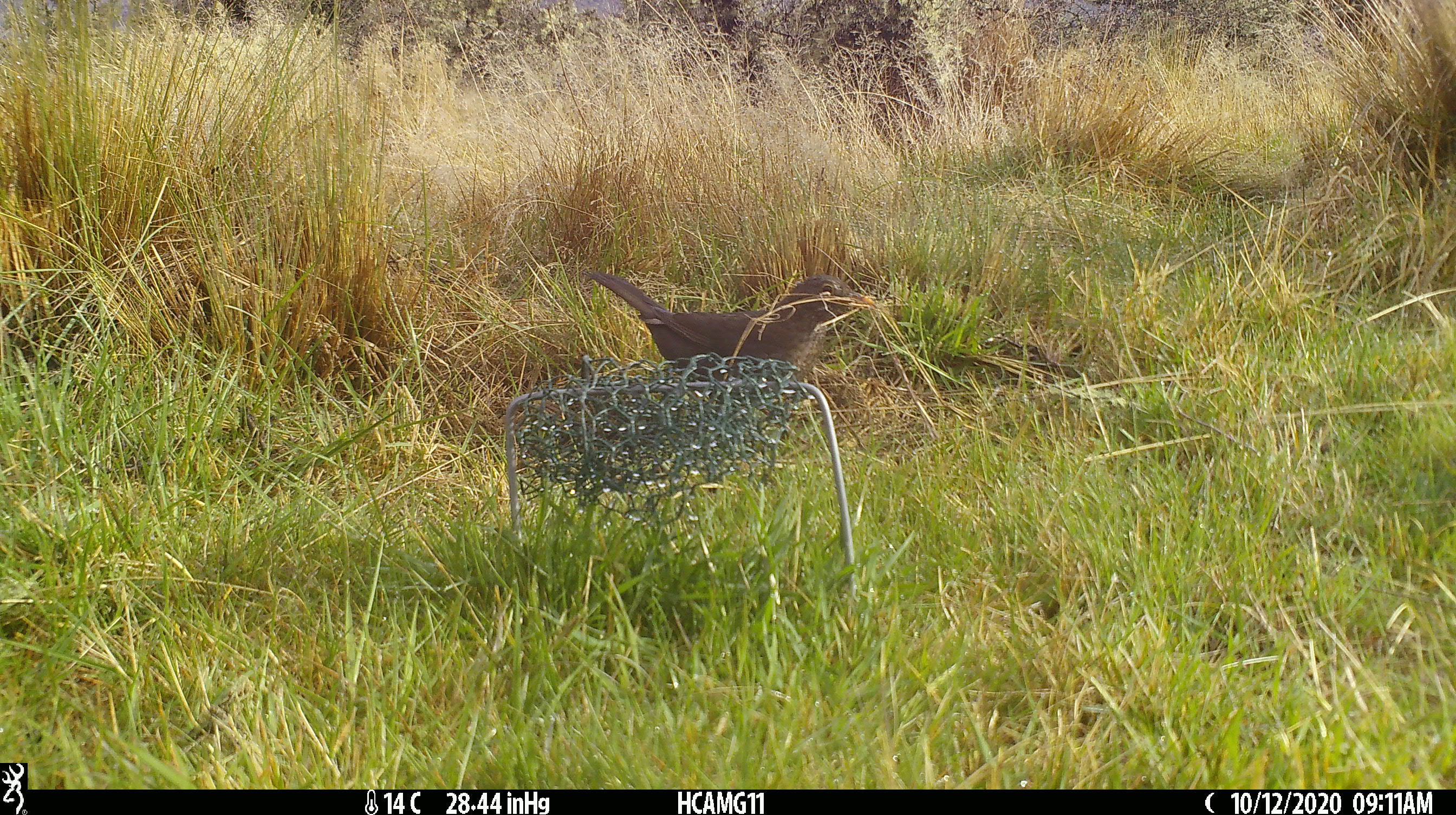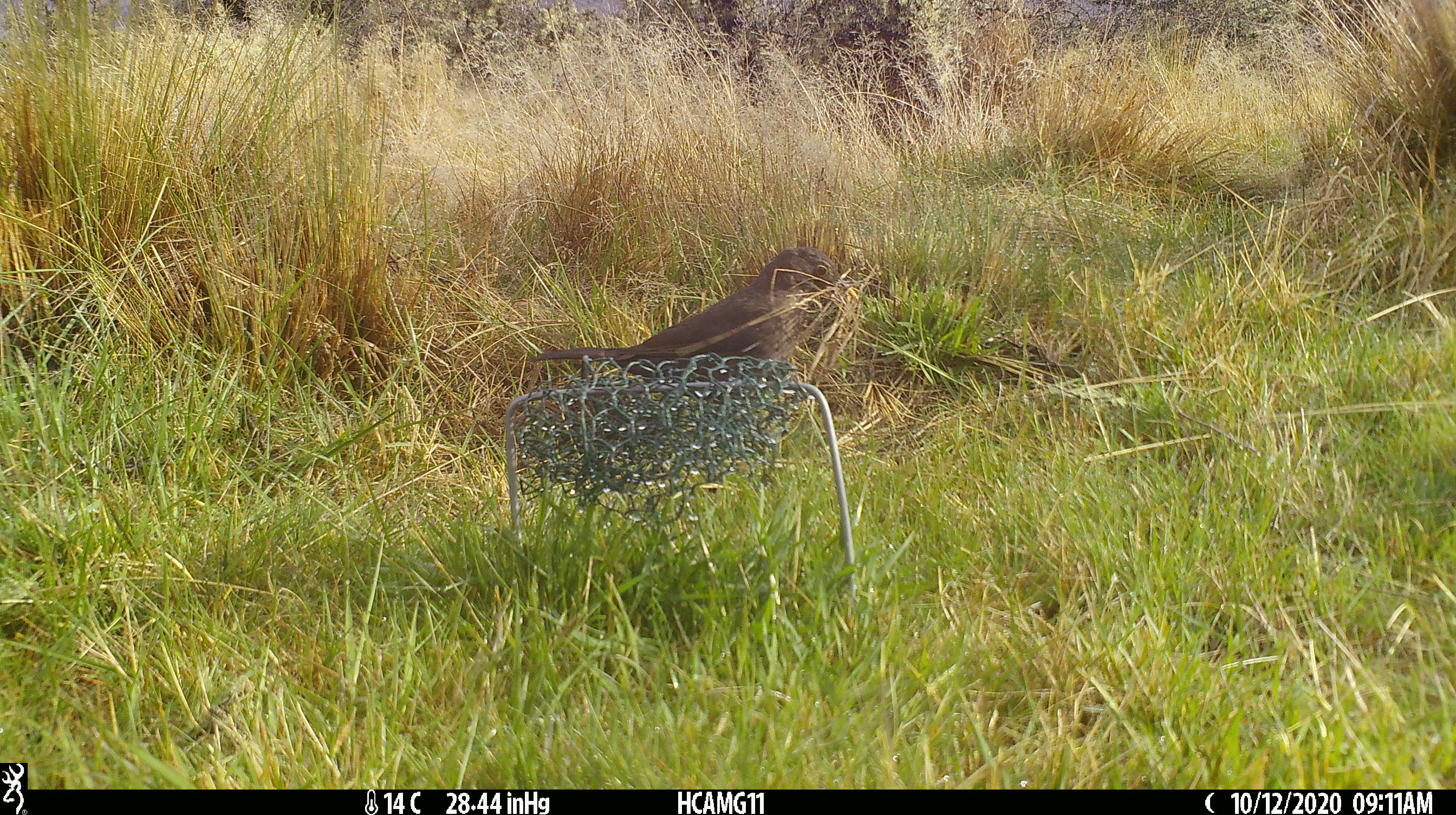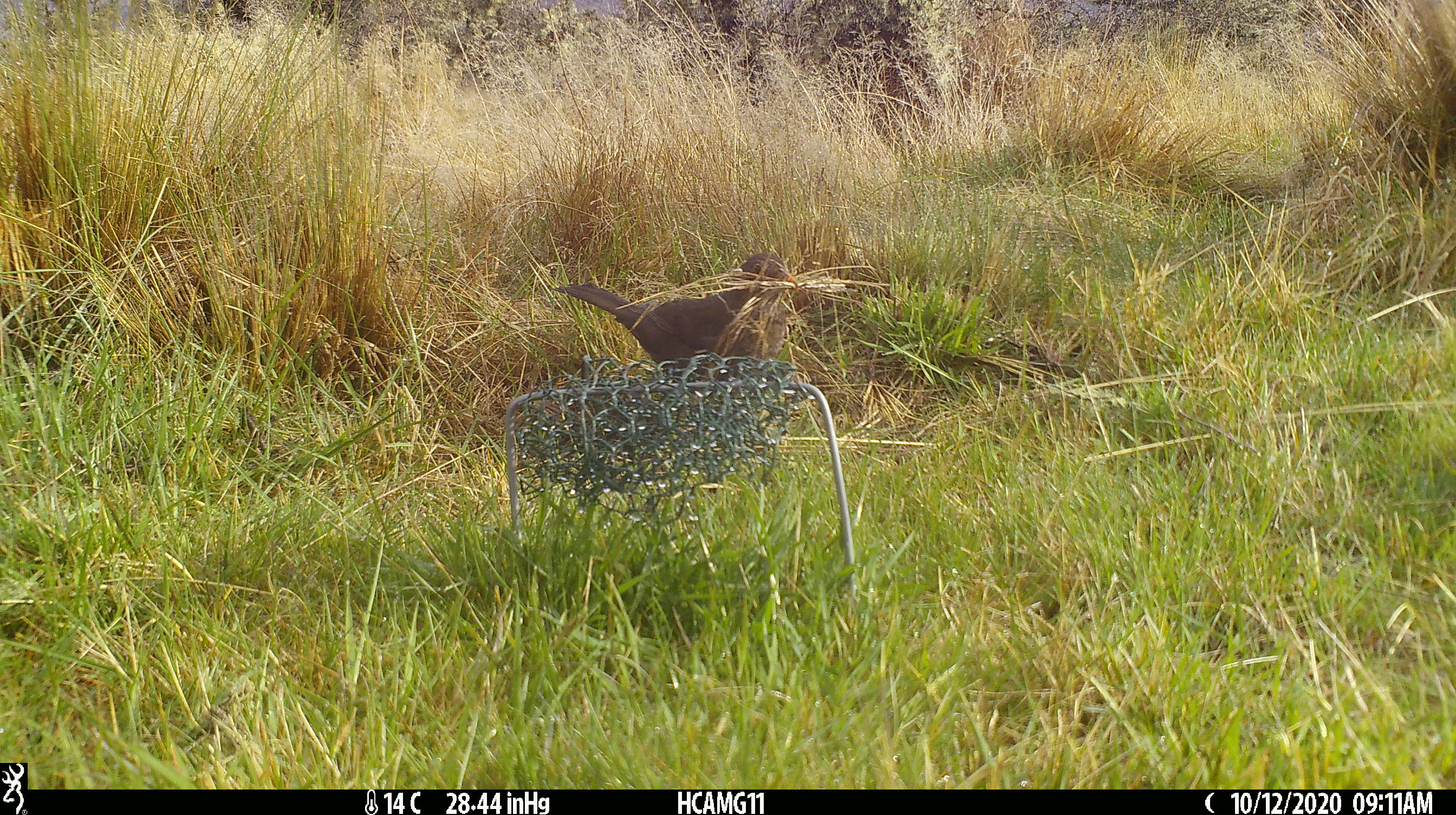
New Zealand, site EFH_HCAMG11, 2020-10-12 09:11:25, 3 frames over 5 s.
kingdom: Animalia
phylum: Chordata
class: Aves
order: Passeriformes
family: Turdidae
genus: Turdus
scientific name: Turdus merula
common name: eurasian blackbird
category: blackbird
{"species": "blackbird (eurasian blackbird) (Turdus merula)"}